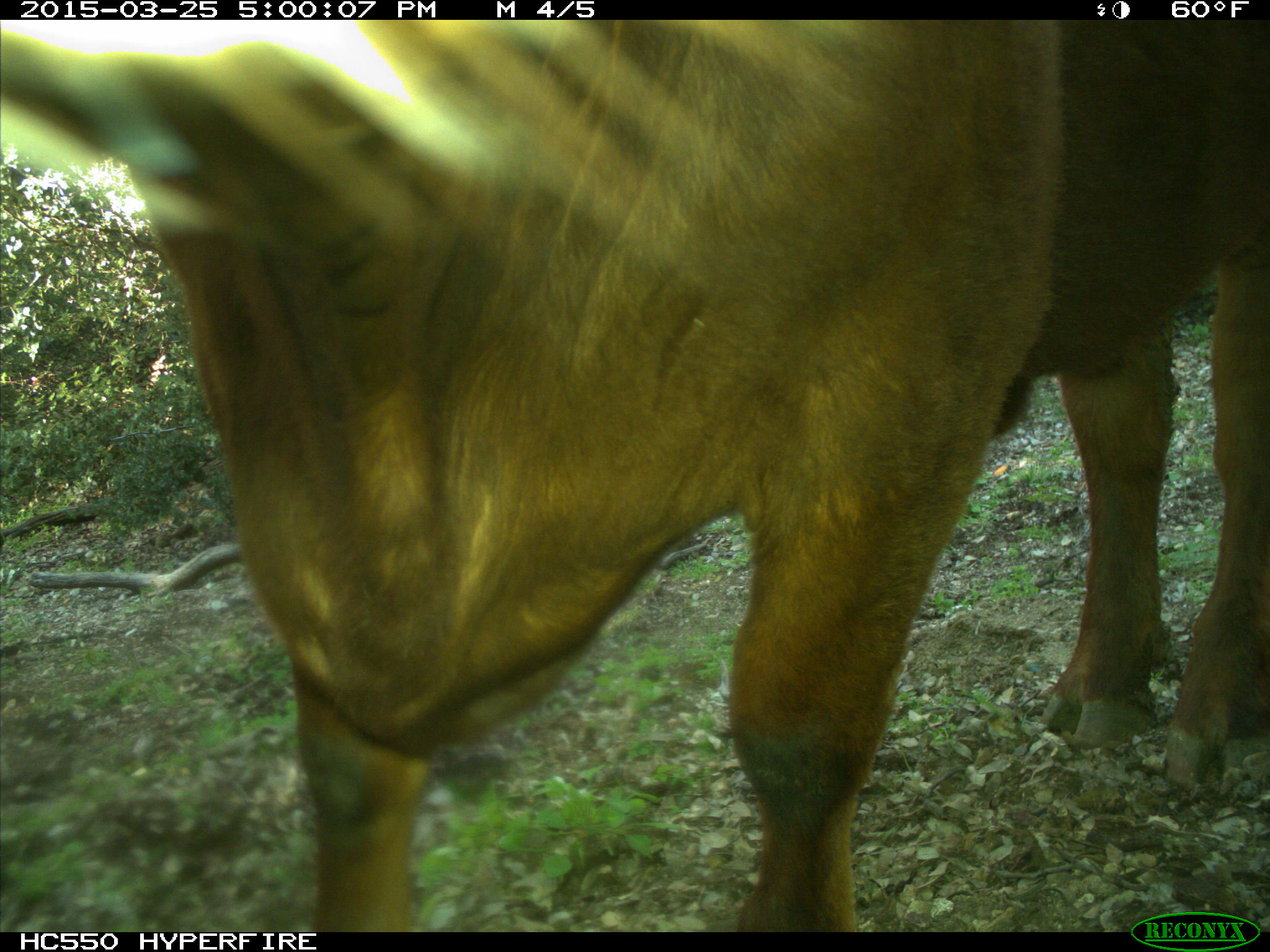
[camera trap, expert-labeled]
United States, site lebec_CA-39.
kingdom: Animalia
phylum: Chordata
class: Mammalia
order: Artiodactyla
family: Bovidae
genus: Bos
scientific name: Bos taurus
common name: domestic cow